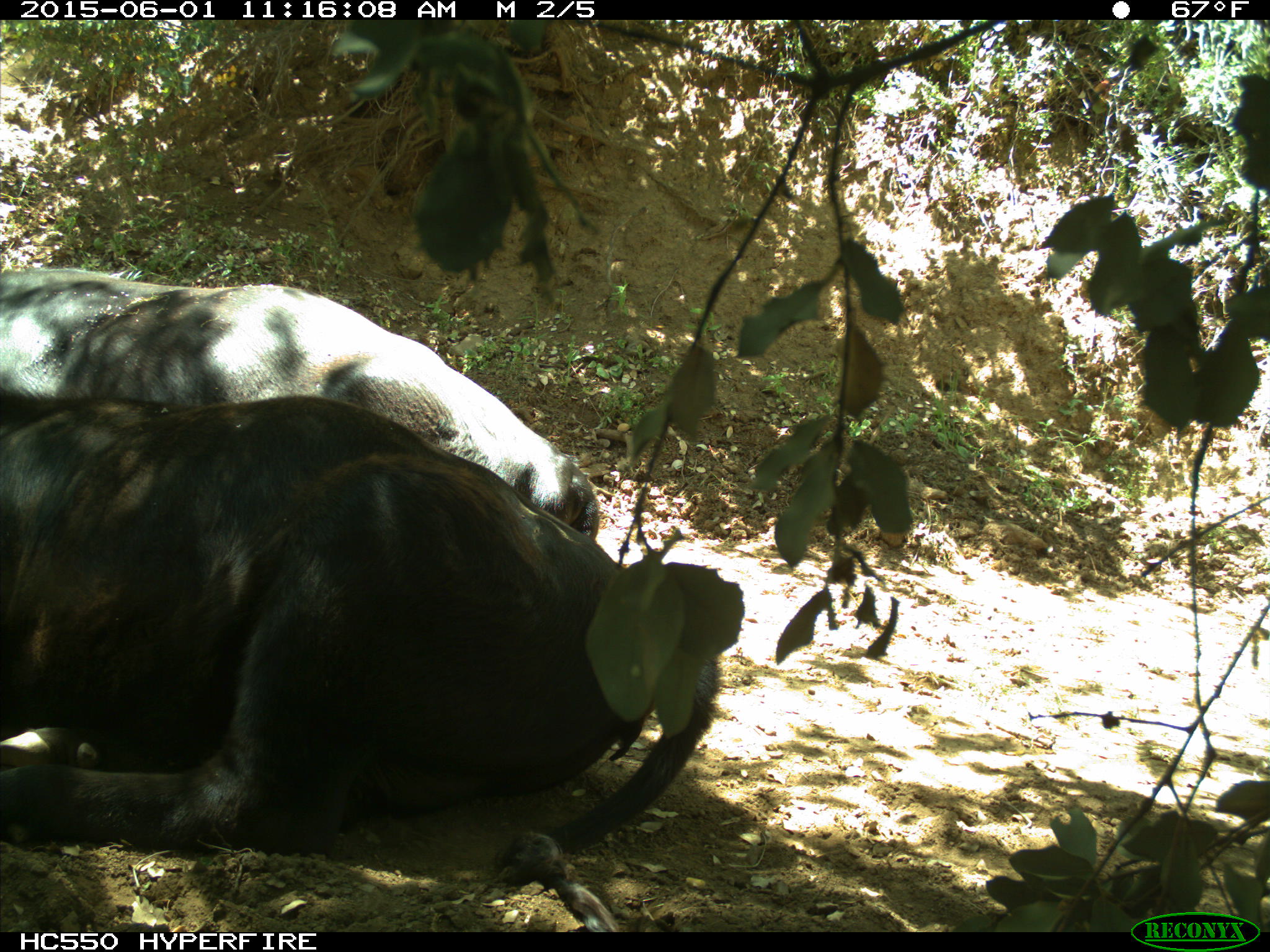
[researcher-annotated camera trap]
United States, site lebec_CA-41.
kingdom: Animalia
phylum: Chordata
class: Mammalia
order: Artiodactyla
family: Bovidae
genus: Bos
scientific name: Bos taurus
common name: domestic cow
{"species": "Bos taurus (domestic cow)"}